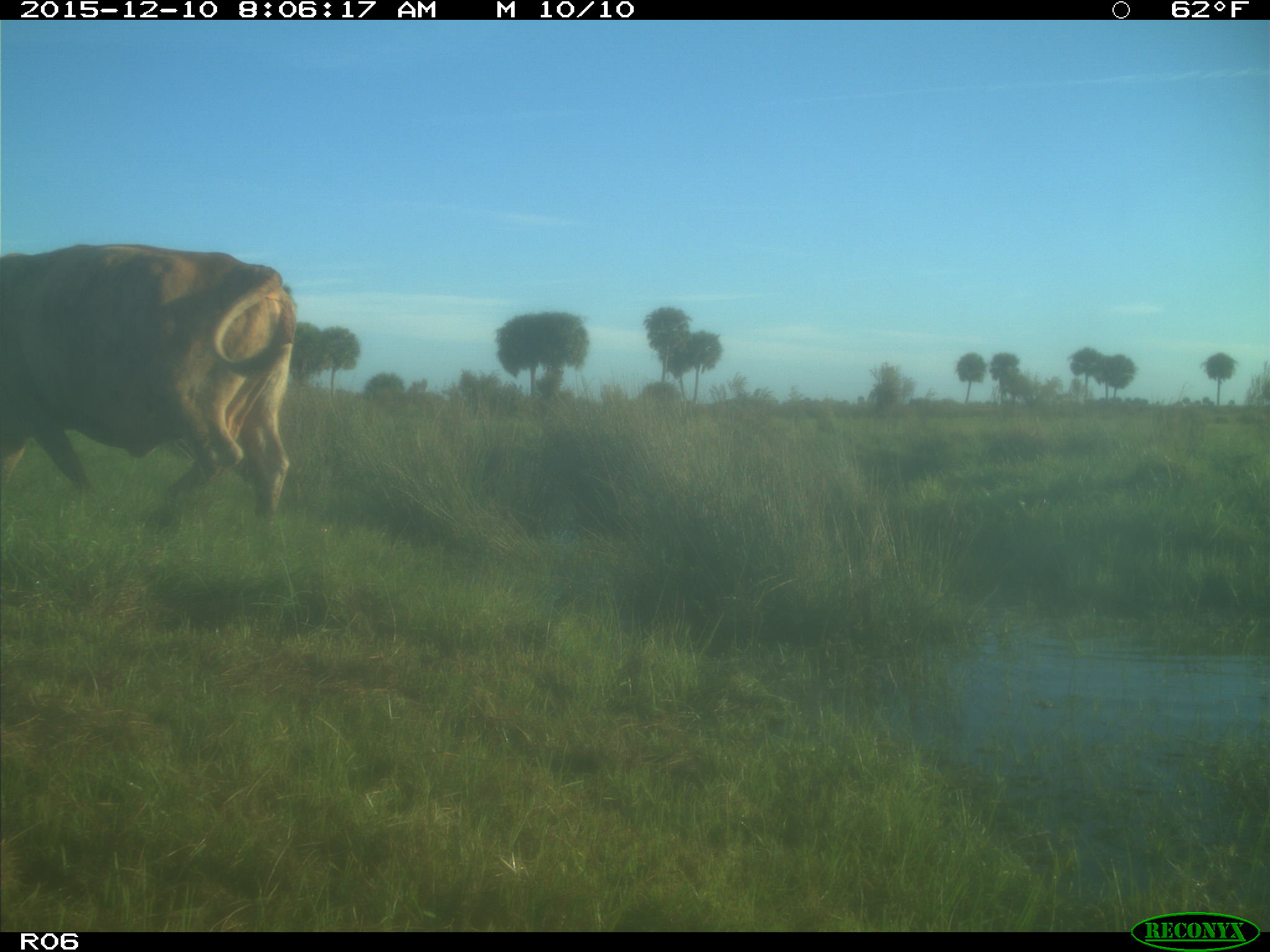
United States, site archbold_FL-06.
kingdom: Animalia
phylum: Chordata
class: Mammalia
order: Artiodactyla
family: Bovidae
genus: Bos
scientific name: Bos taurus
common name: domestic cow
Bos taurus (domestic cow).